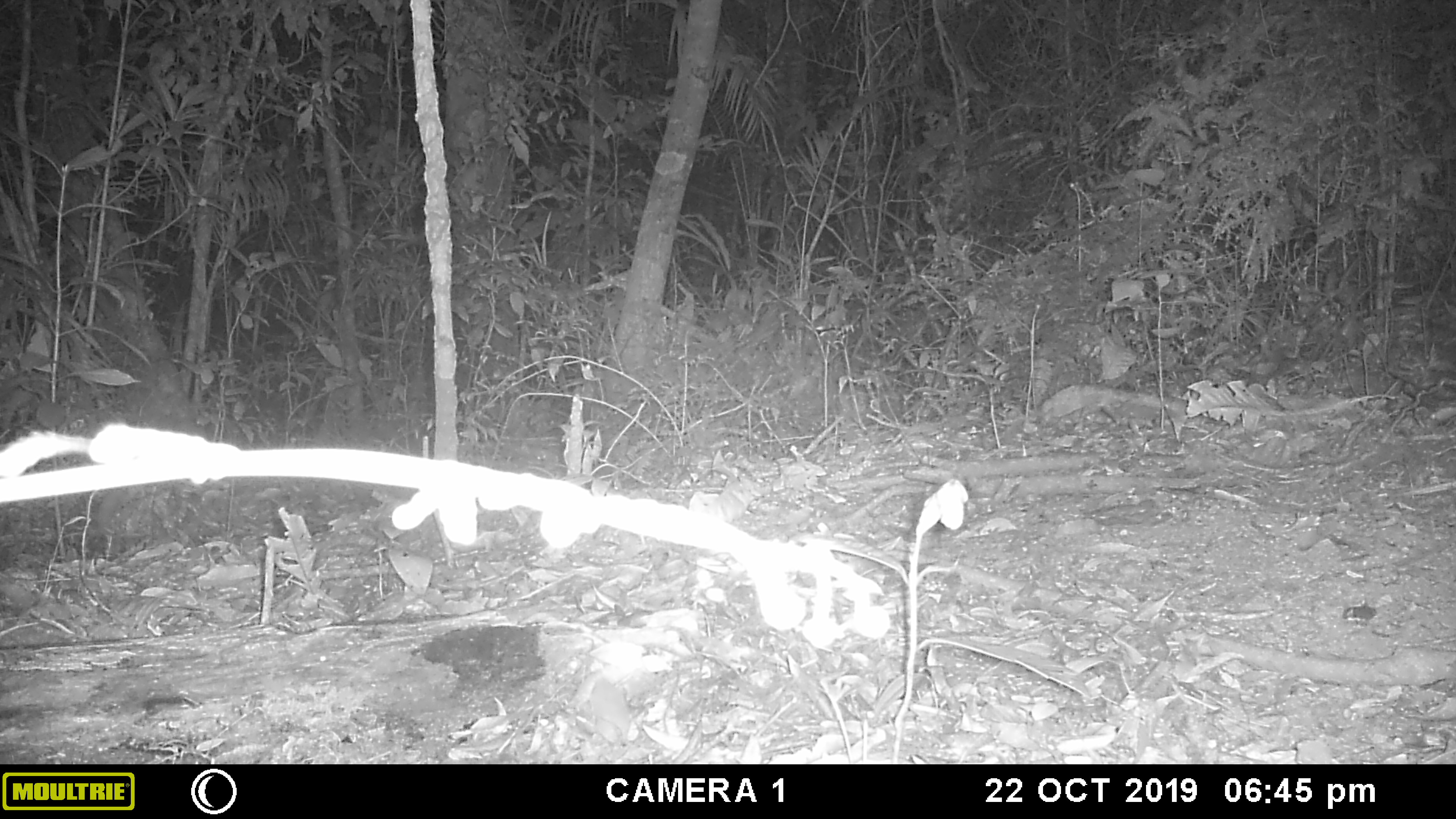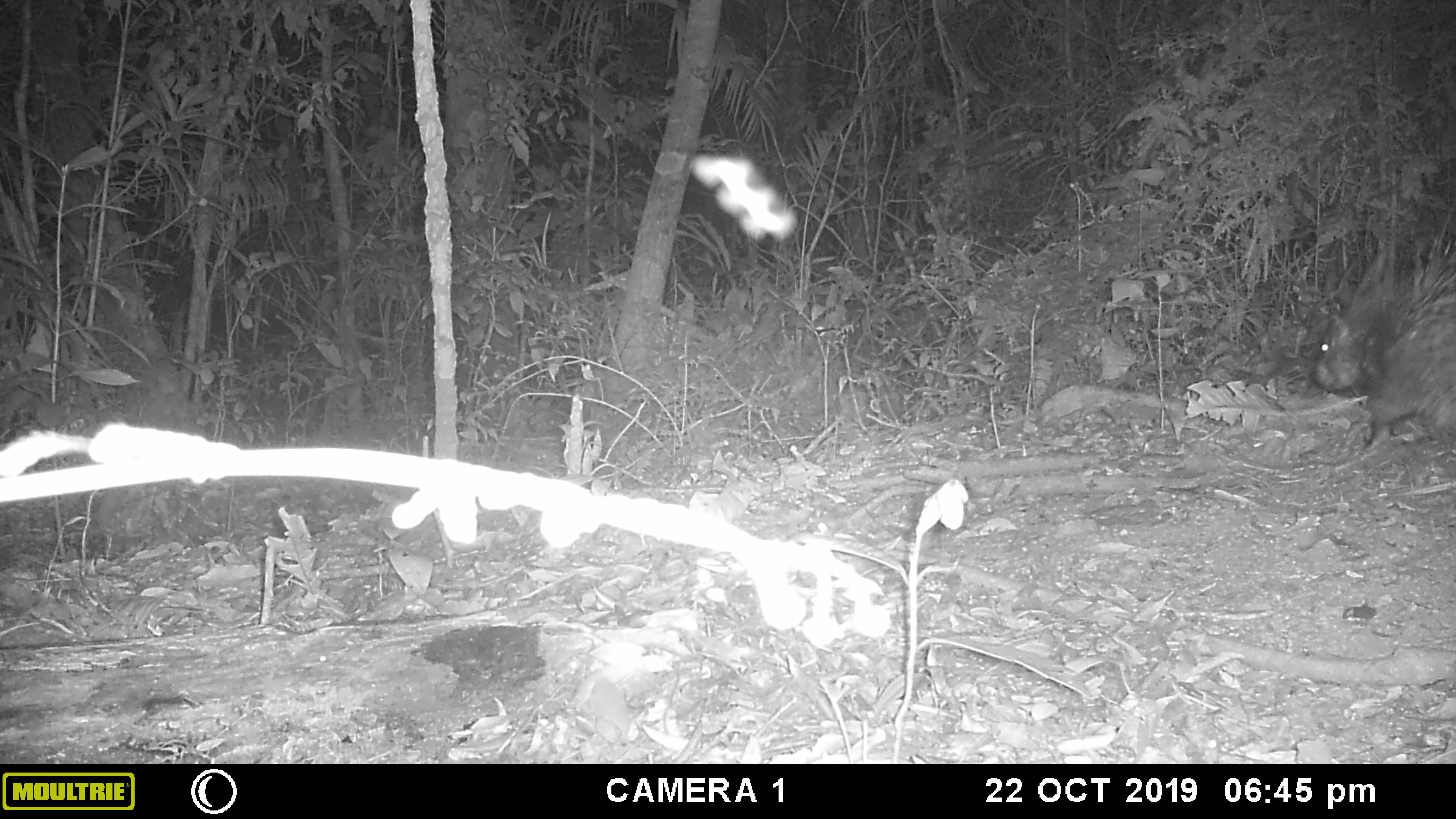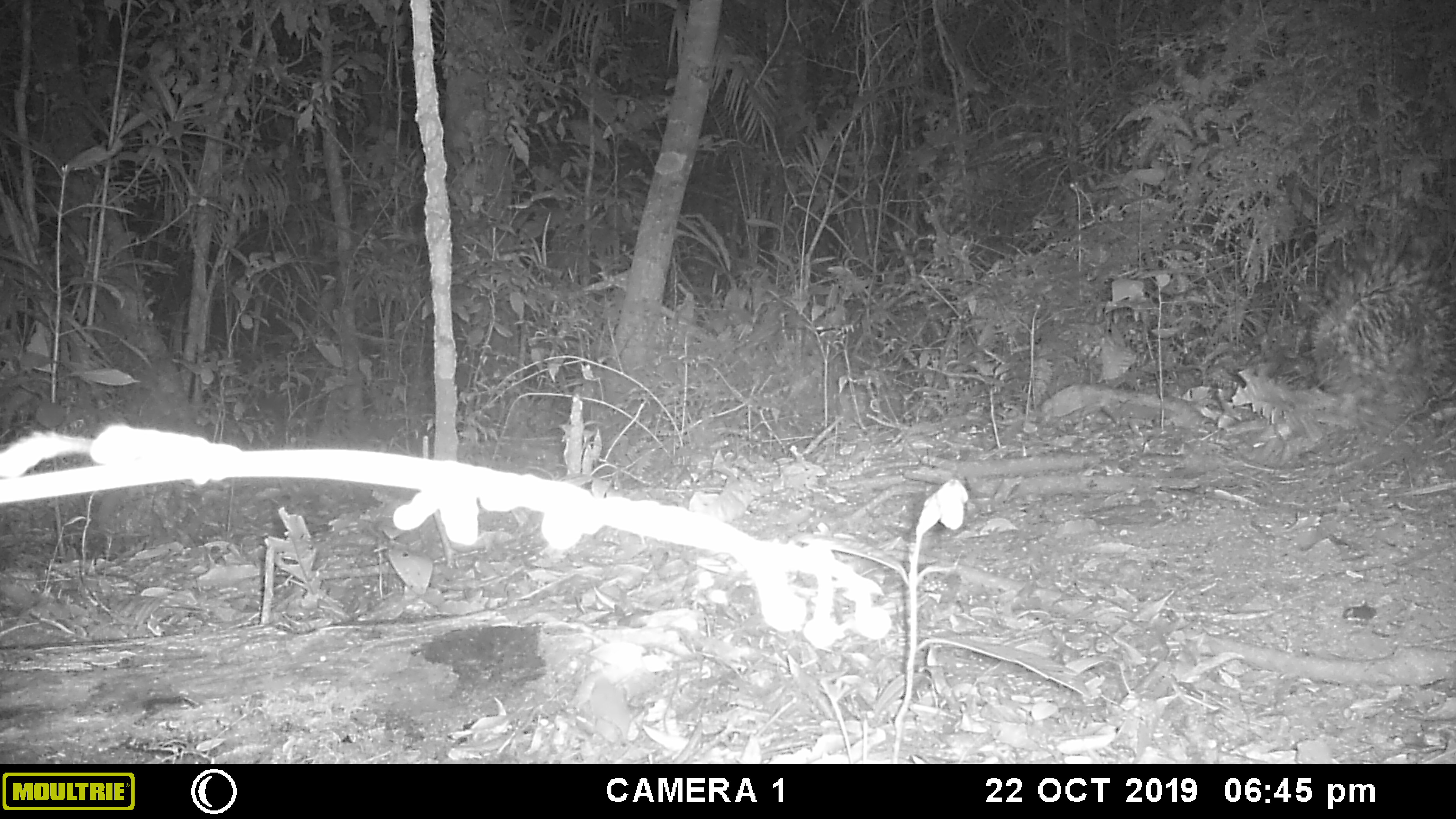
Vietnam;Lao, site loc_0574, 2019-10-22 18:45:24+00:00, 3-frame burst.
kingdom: Animalia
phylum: Chordata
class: Mammalia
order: Rodentia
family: Hystricidae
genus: Hystrix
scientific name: Hystrix brachyura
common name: malayan porcupine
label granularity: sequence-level